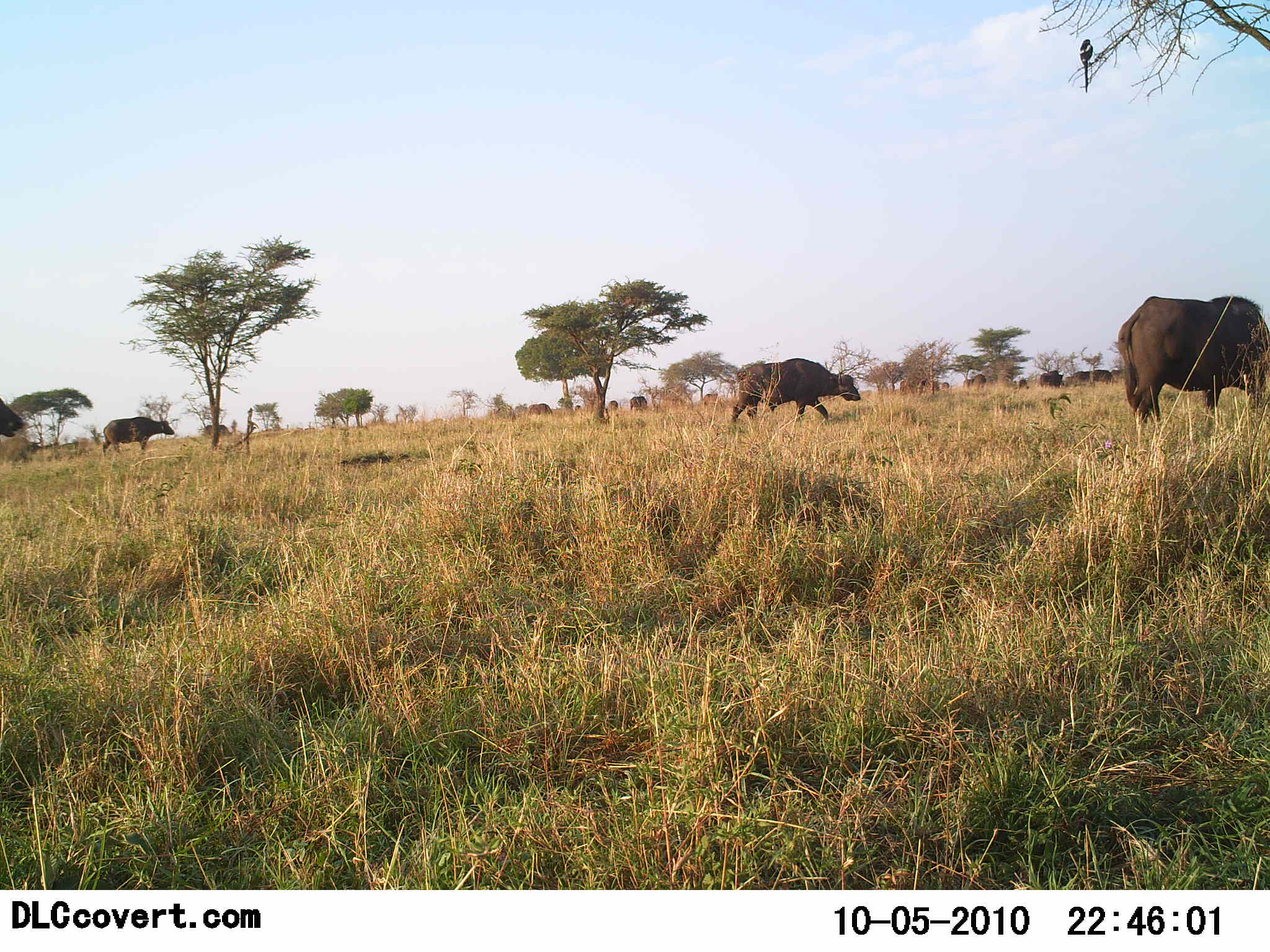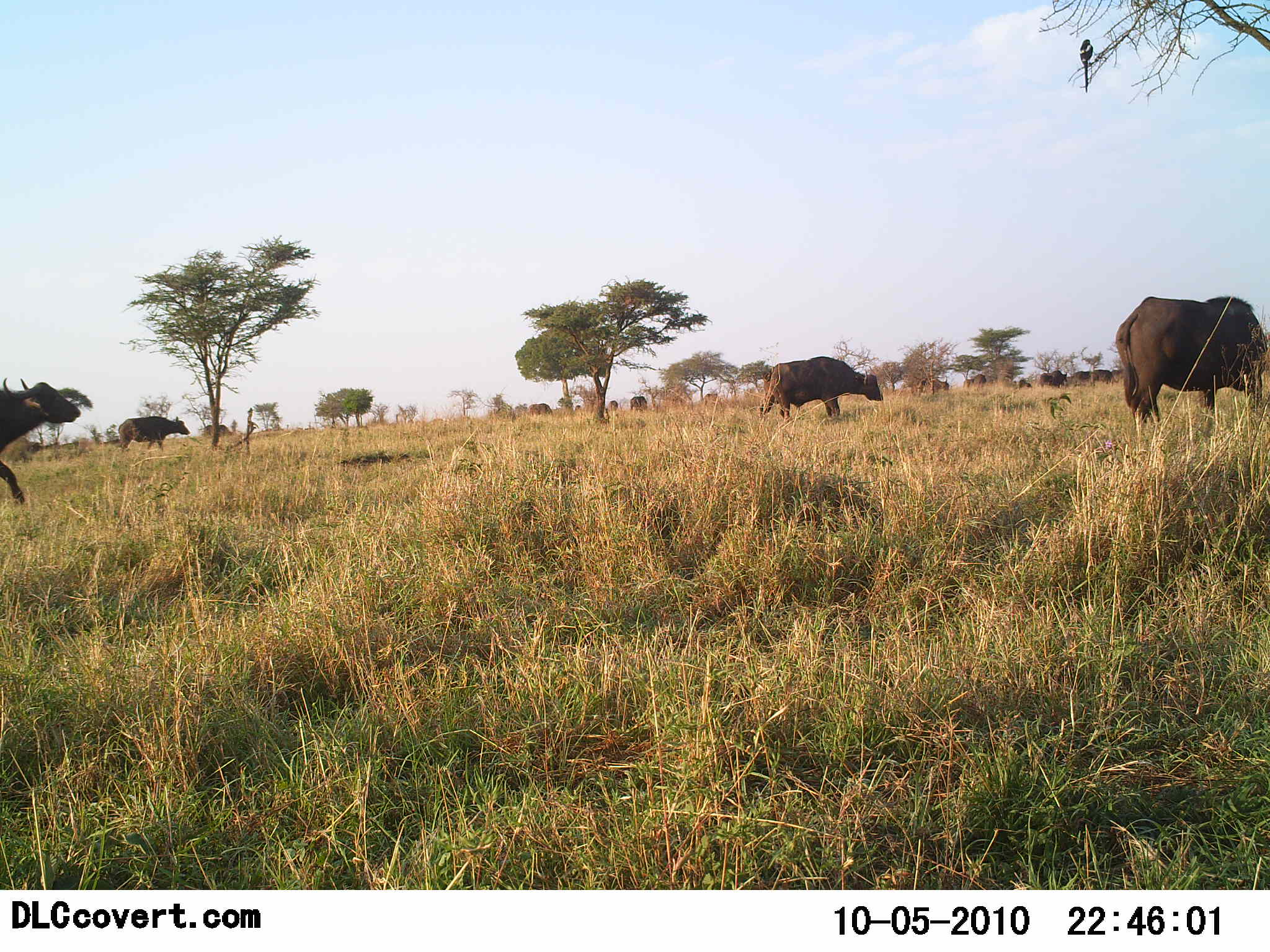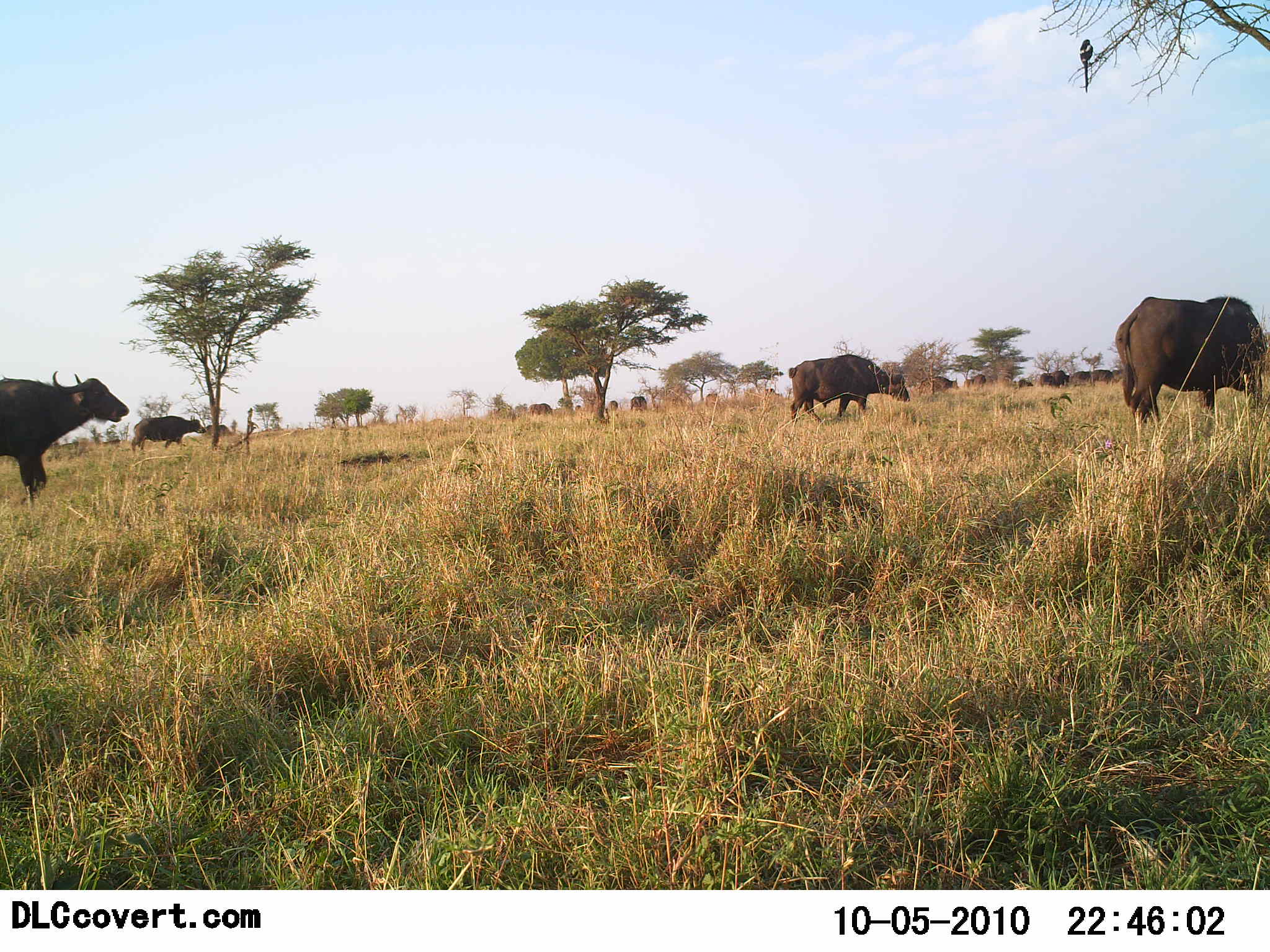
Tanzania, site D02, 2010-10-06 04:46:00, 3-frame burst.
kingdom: Animalia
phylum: Chordata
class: Mammalia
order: Artiodactyla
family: Bovidae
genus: Syncerus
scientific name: Syncerus caffer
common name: cape buffalo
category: buffalo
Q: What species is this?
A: Buffalo (cape buffalo) (Syncerus caffer).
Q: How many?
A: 11-50.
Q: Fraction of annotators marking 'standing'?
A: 21%.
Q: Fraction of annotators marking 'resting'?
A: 0%.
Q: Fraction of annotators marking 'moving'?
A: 86%.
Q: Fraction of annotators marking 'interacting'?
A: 0%.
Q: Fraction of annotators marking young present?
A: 0%.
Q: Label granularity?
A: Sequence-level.